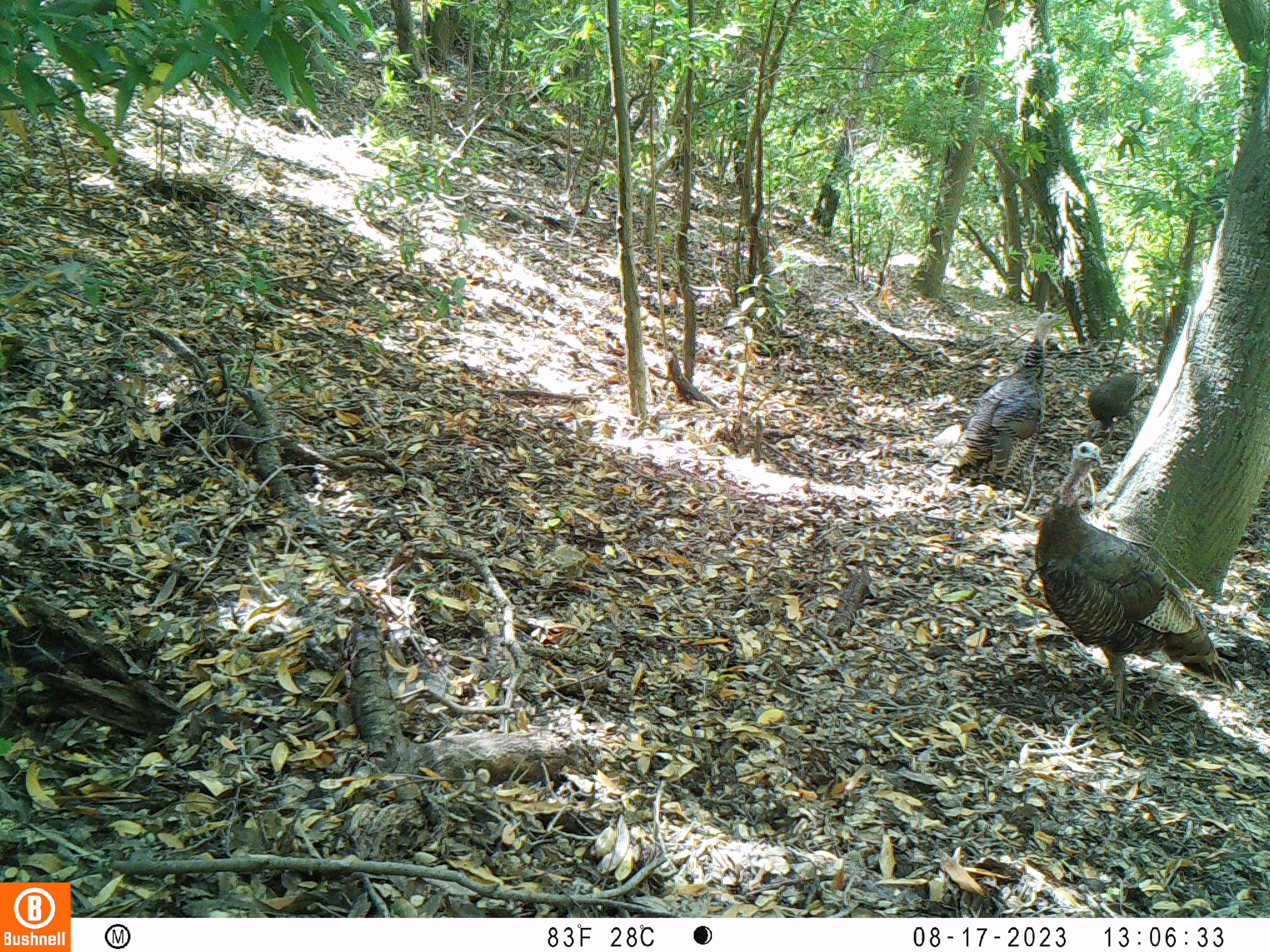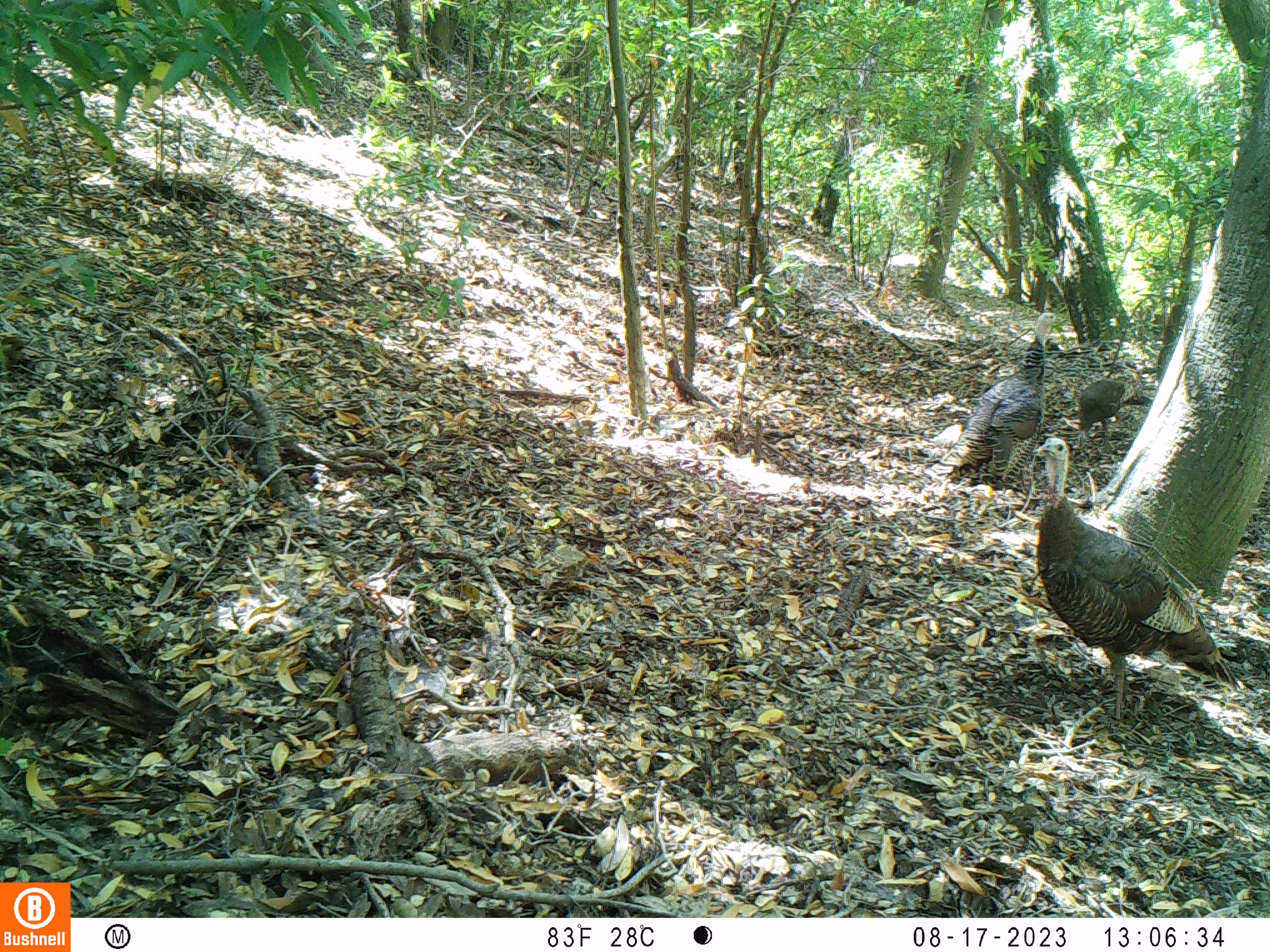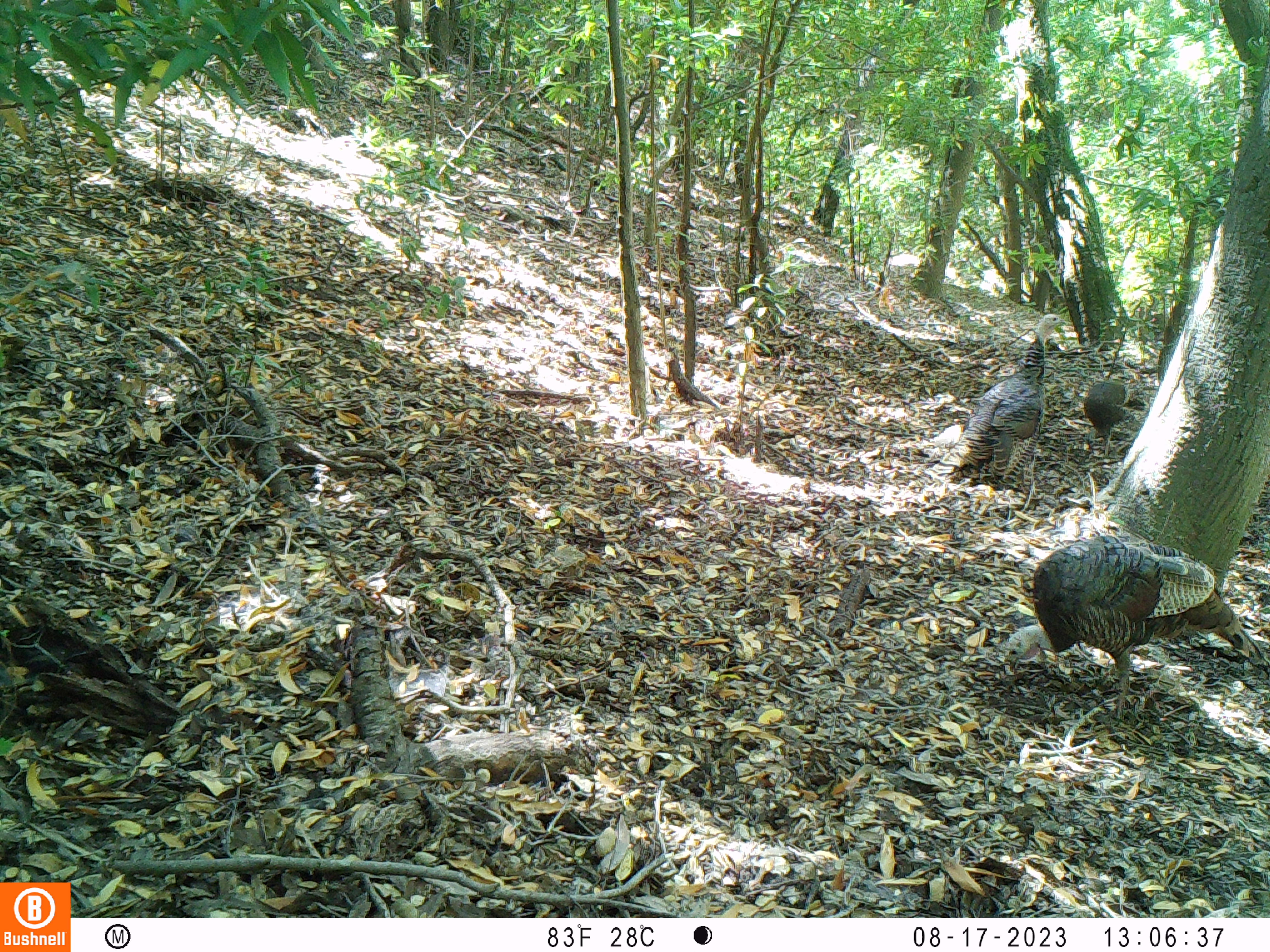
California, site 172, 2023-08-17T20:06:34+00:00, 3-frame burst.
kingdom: Animalia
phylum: Chordata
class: Aves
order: Galliformes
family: Phasianidae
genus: Meleagris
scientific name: Meleagris gallopavo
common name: turkey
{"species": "turkey (Meleagris gallopavo)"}